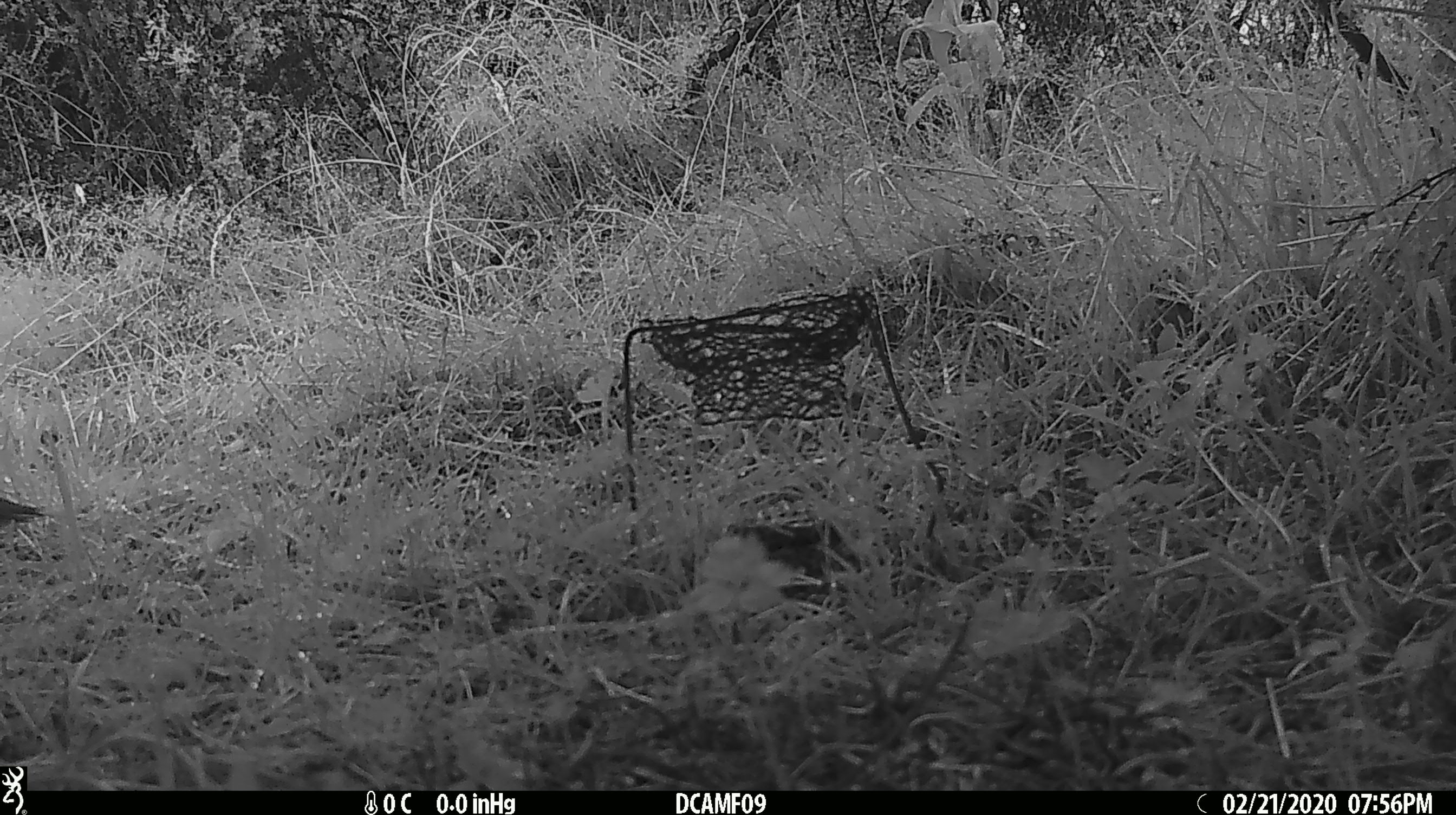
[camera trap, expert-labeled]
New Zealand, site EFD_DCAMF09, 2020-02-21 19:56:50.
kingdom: Animalia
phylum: Chordata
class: Aves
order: Passeriformes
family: Turdidae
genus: Turdus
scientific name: Turdus philomelos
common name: song thrush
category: thrush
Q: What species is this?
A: Thrush (song thrush) (Turdus philomelos).